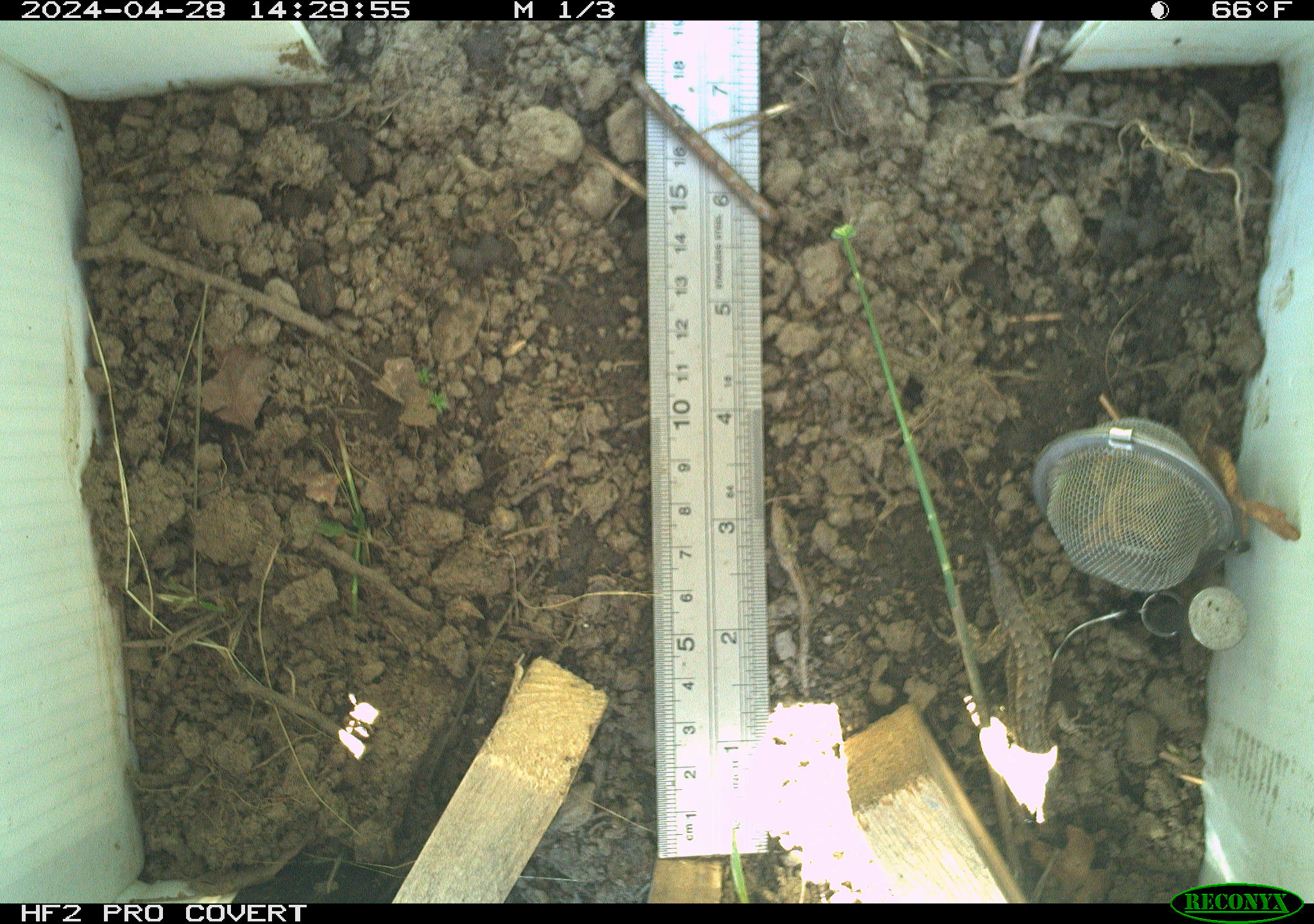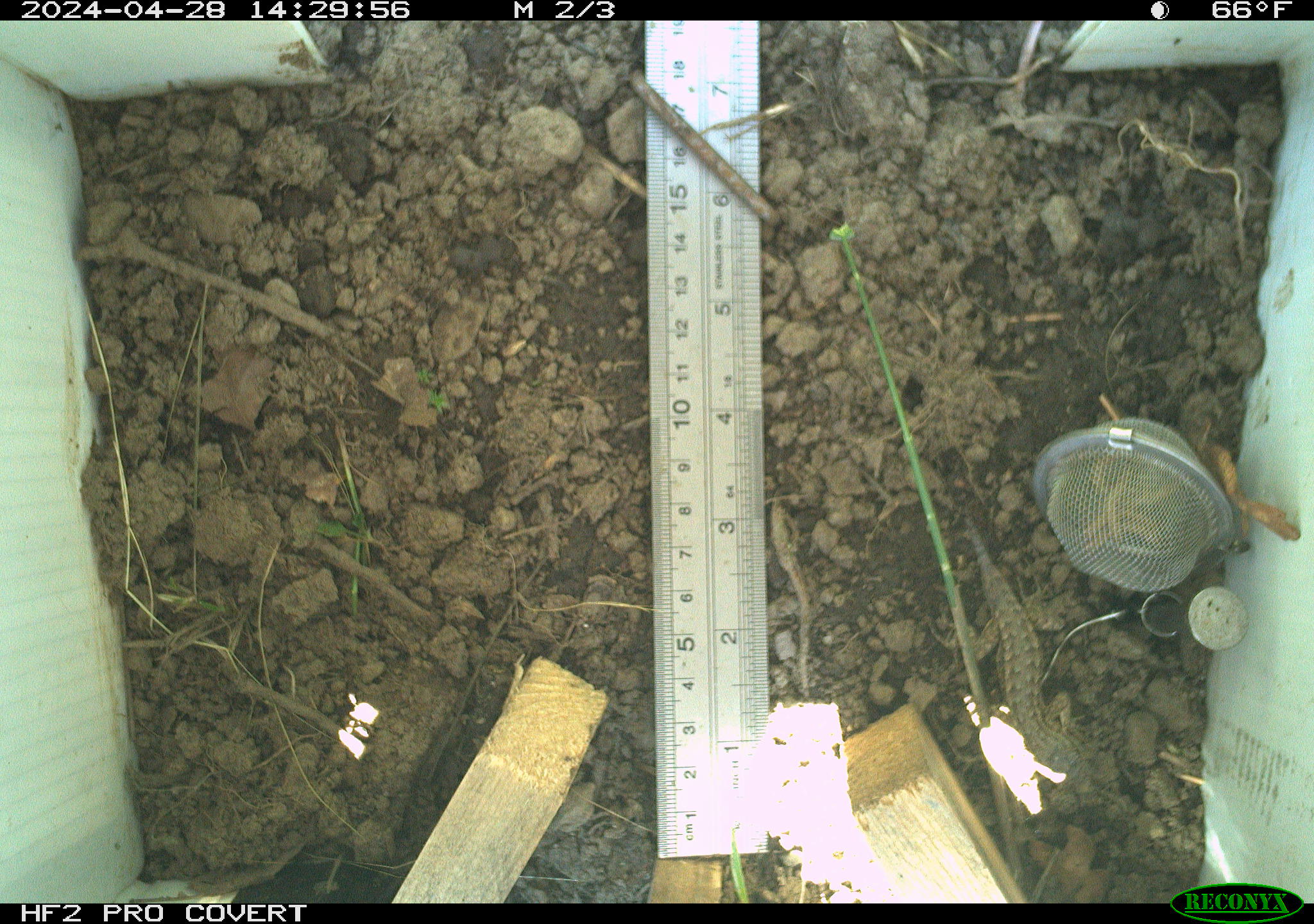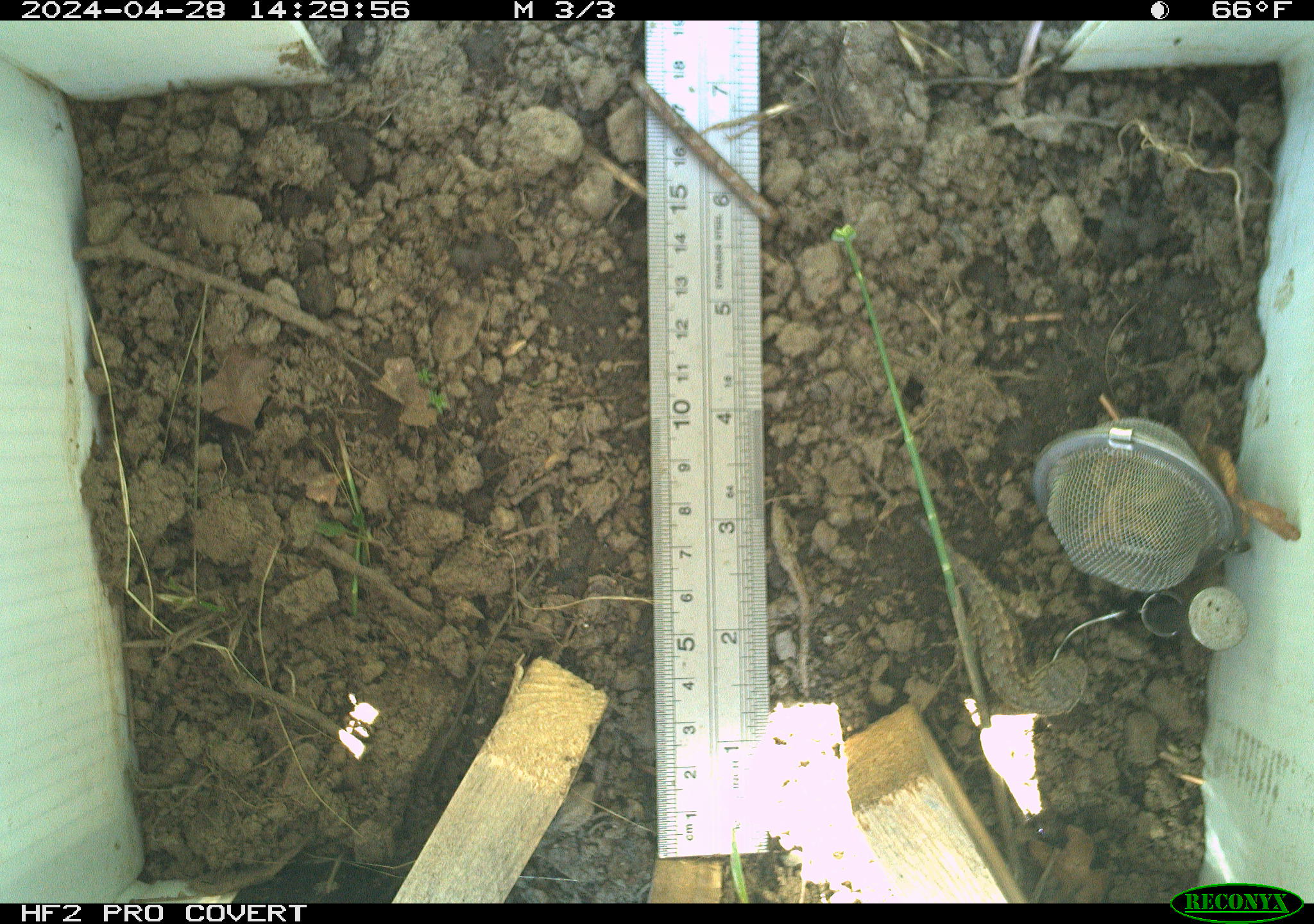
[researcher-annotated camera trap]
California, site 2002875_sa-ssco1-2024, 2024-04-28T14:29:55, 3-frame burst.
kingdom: Animalia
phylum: Chordata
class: Reptilia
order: Squamata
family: Phrynosomatidae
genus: Sceloporus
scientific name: Sceloporus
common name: spiny lizards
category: sceloporus species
Sceloporus species (spiny lizards) (Sceloporus).